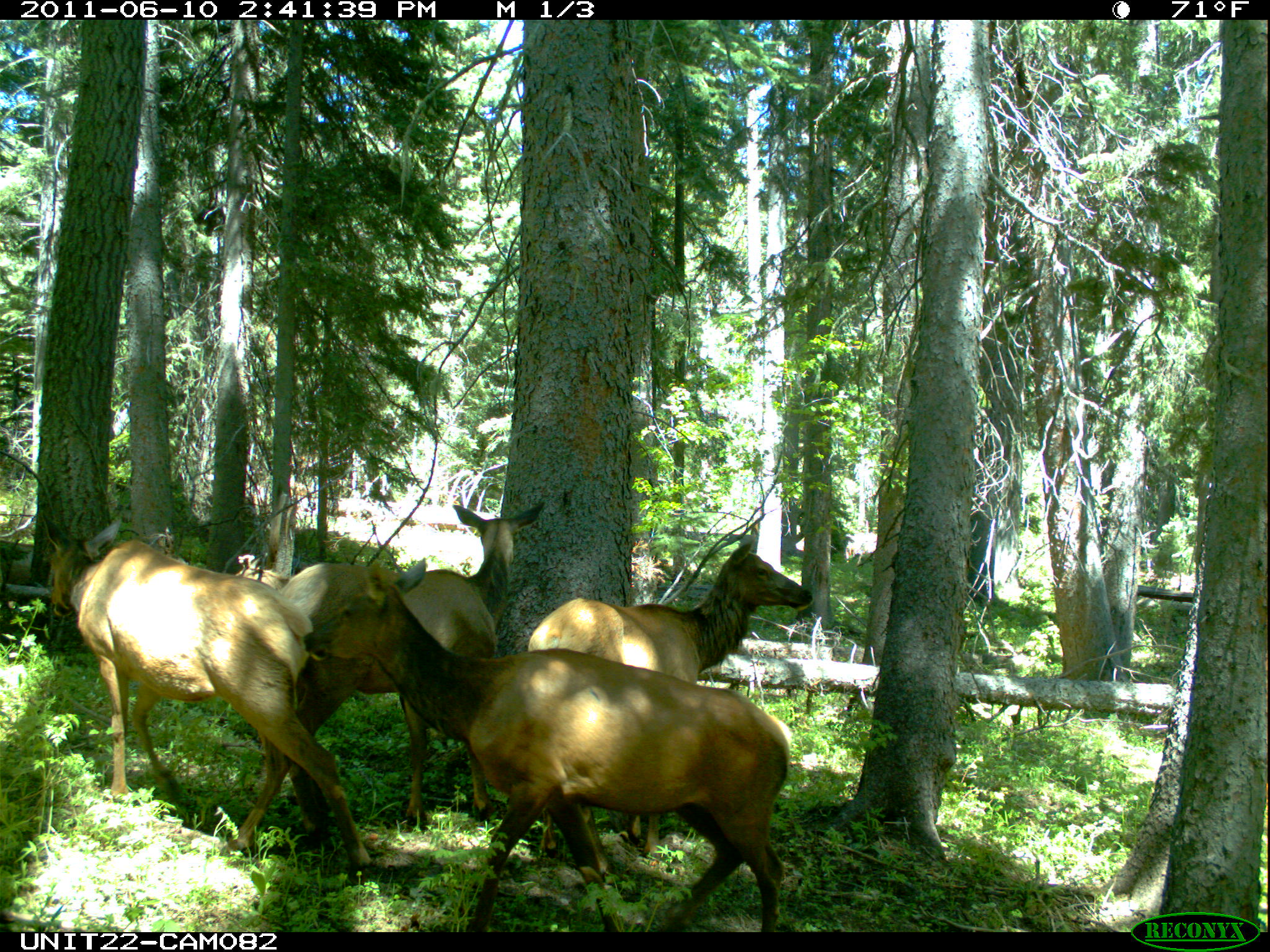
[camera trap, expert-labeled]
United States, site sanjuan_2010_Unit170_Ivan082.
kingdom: Animalia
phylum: Chordata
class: Mammalia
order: Artiodactyla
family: Cervidae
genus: Cervus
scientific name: Cervus elaphus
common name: red deer